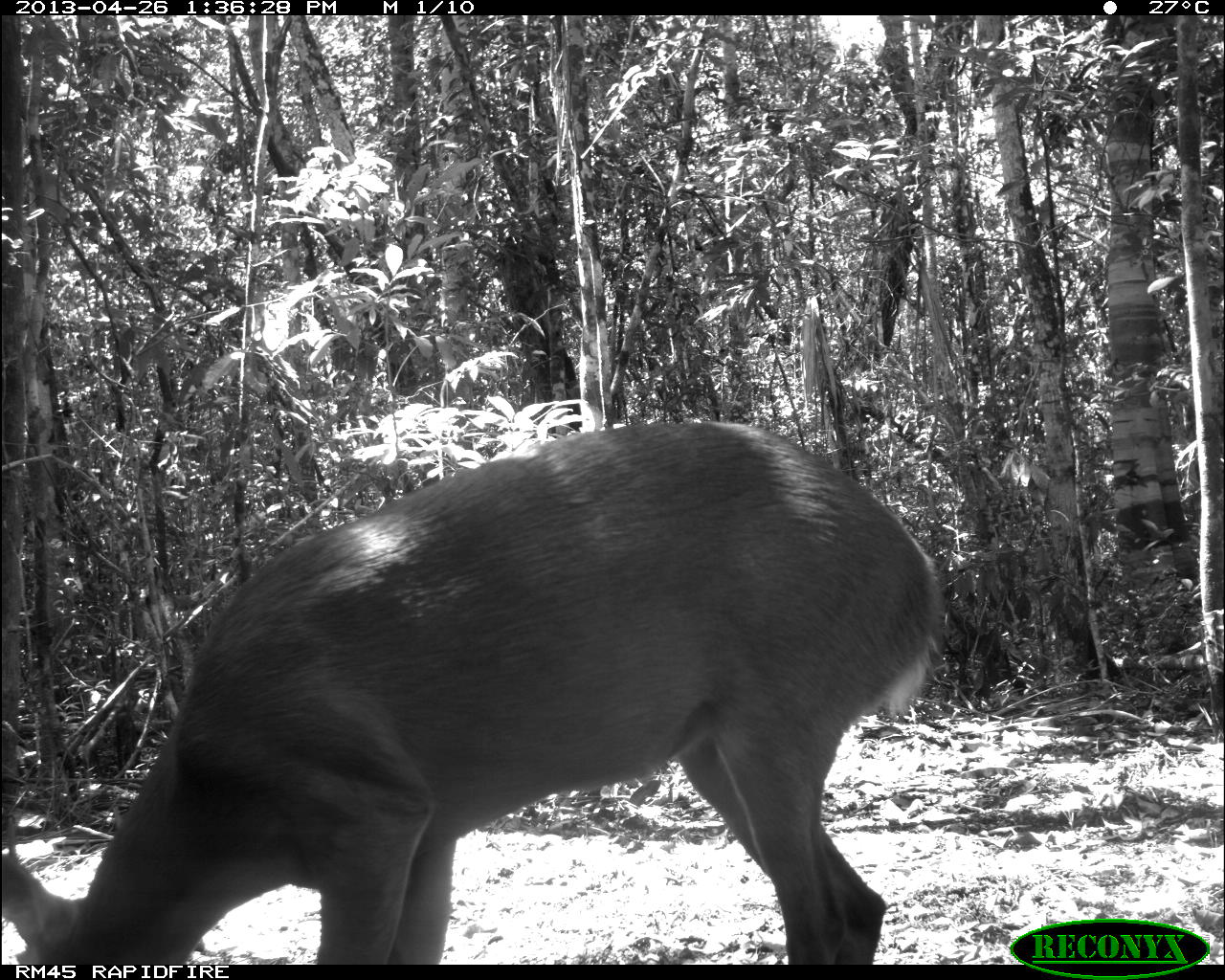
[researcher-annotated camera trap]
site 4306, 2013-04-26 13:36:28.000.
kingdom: Animalia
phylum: Chordata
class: Mammalia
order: Artiodactyla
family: Cervidae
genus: Odocoileus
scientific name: Odocoileus pandora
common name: yucatán brown brocket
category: mazama pandora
Mazama pandora (yucatán brown brocket) (Odocoileus pandora), count 1, sex male.